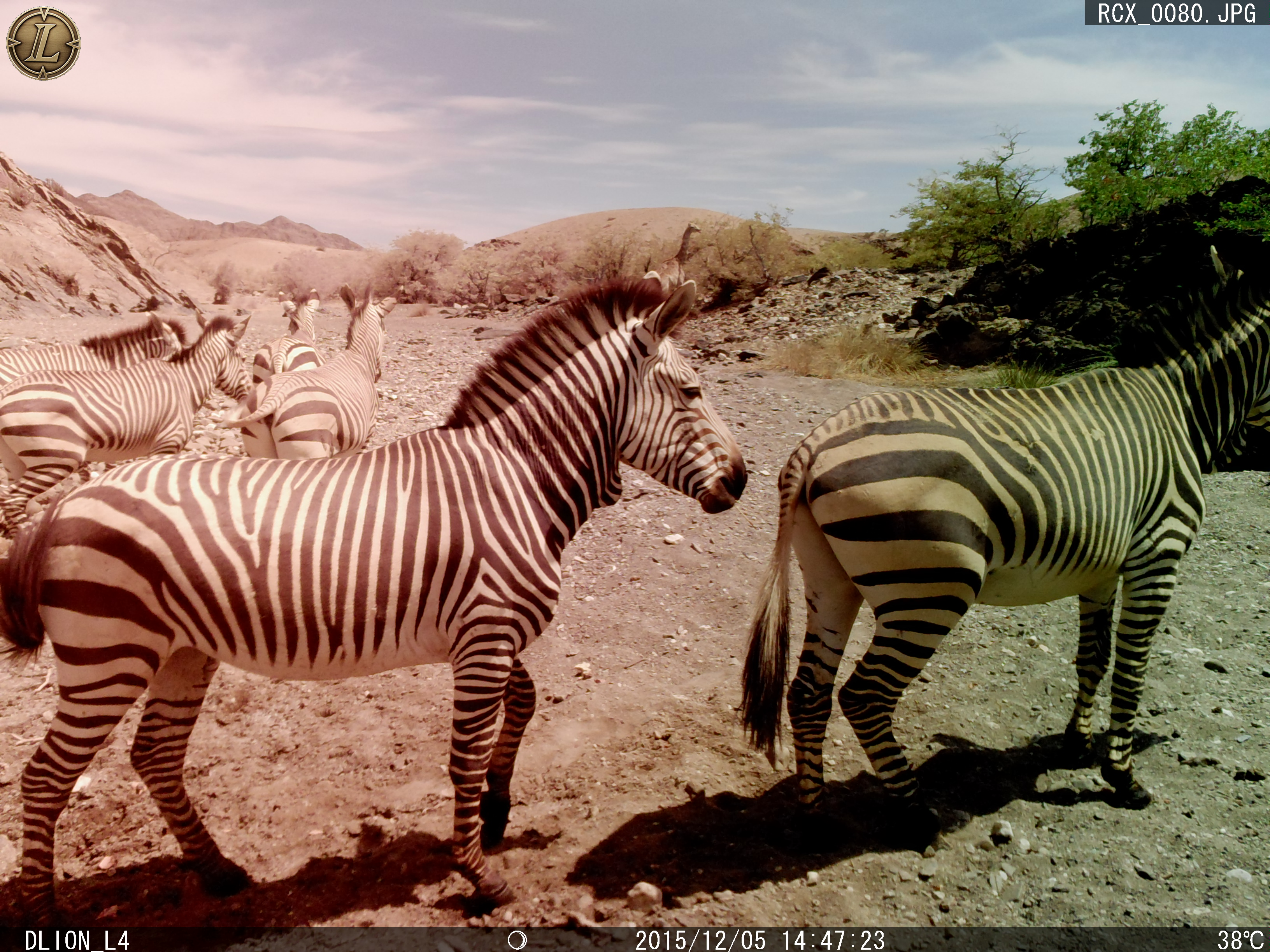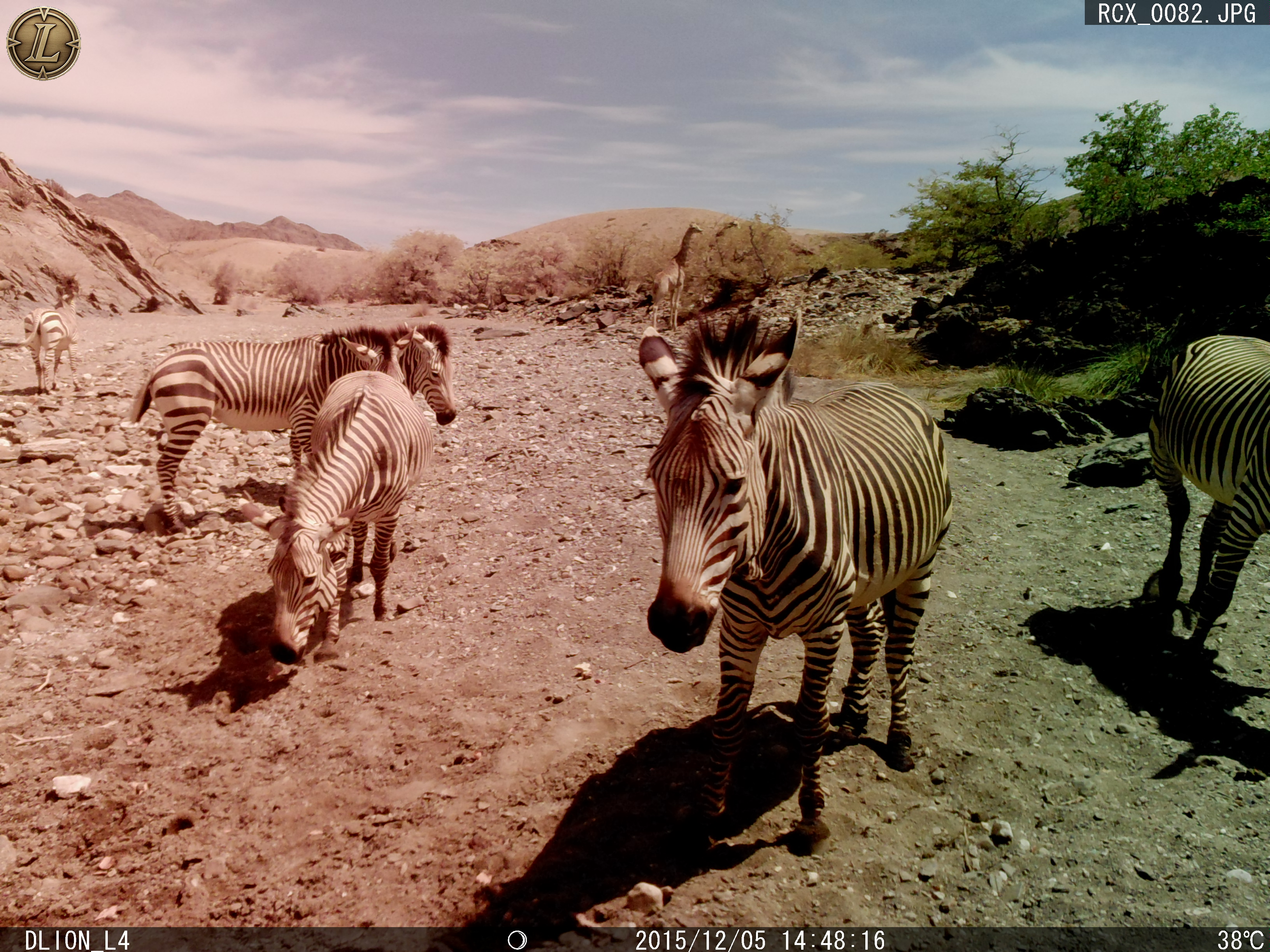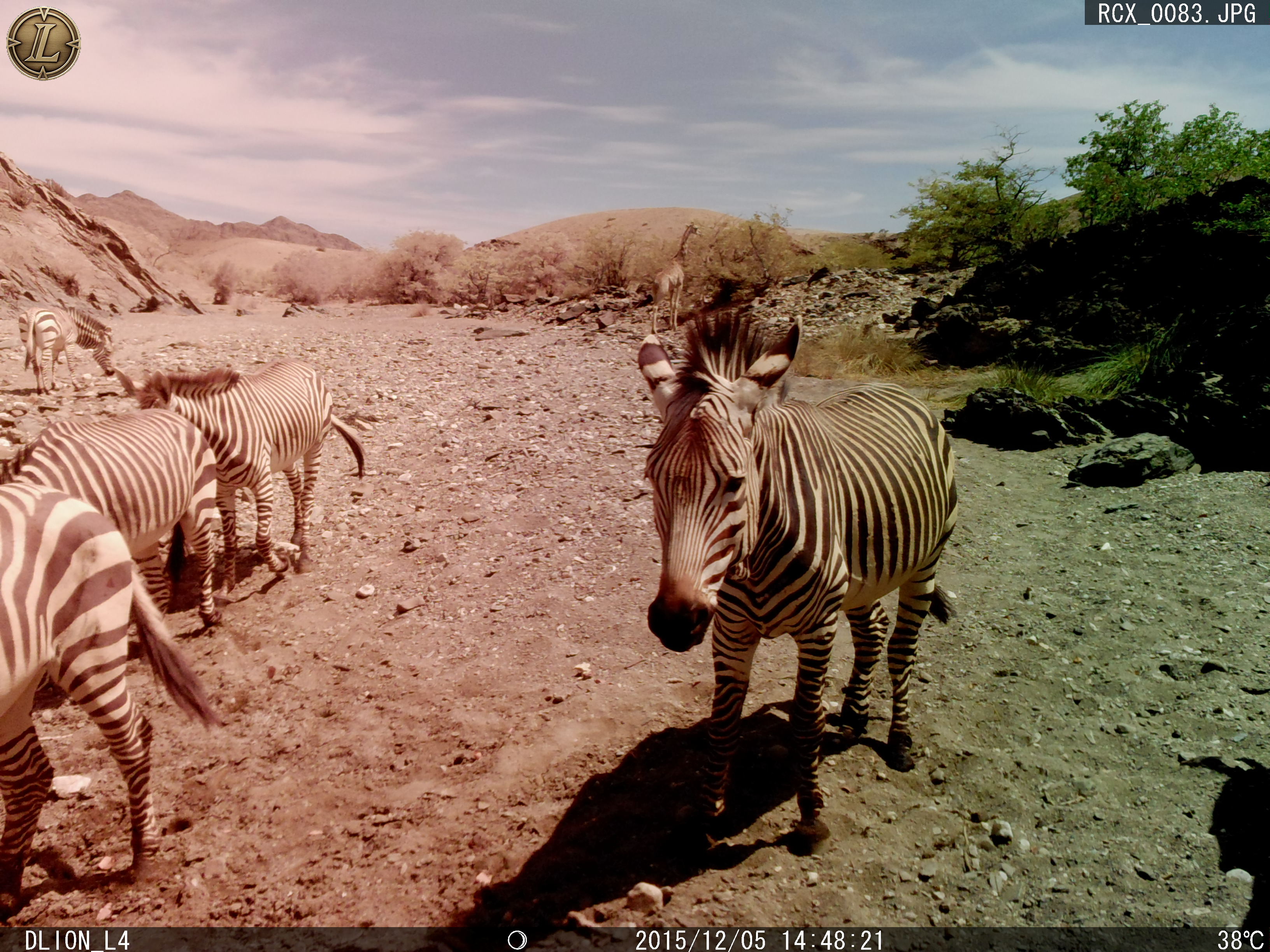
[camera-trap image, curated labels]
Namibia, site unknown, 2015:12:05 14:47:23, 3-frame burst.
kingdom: Animalia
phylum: Chordata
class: Mammalia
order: Perissodactyla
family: Equidae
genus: Equus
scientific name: Equus zebra hartmannae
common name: hartmann's mountain zebra